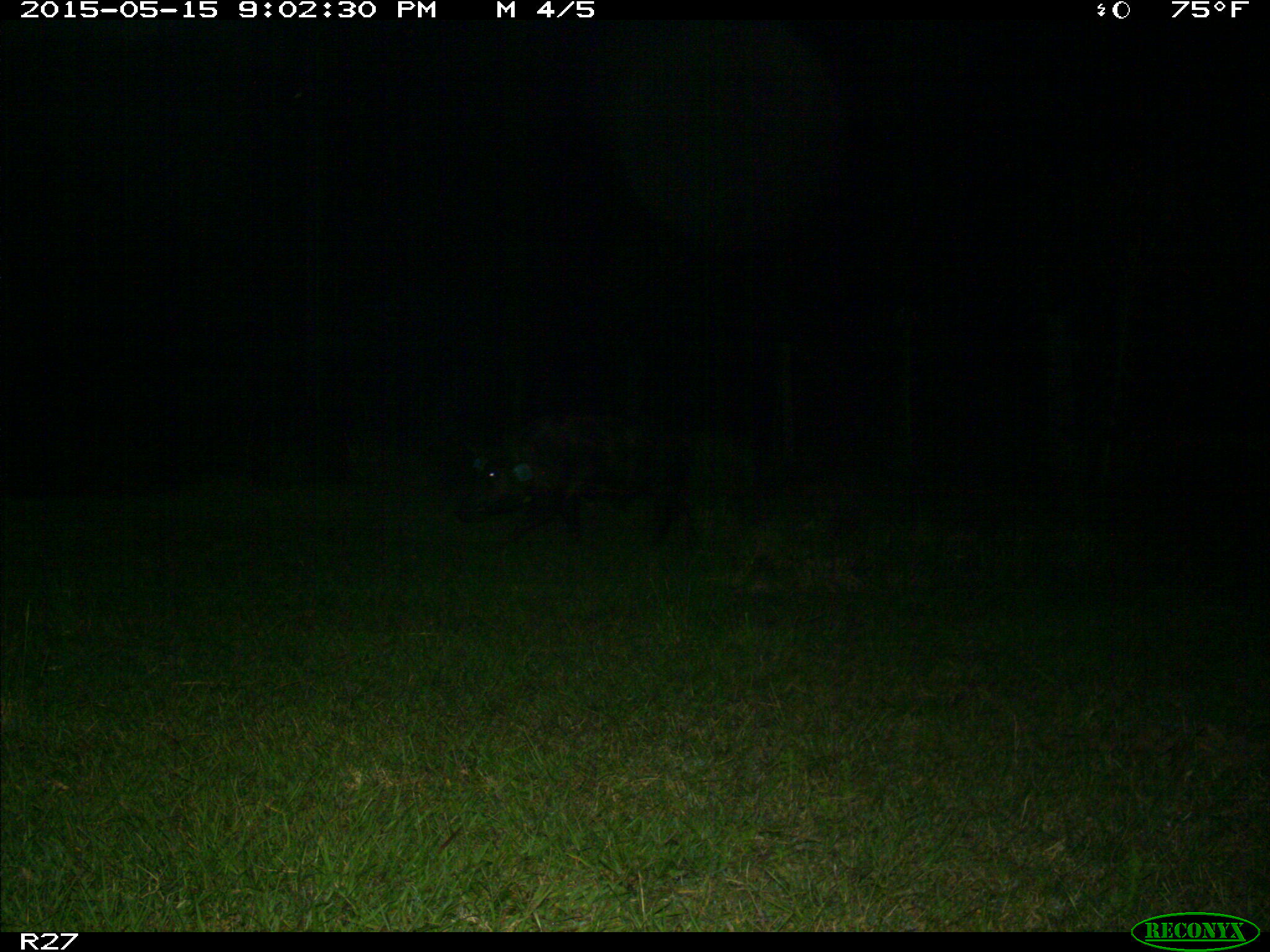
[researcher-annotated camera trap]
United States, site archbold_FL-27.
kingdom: Animalia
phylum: Chordata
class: Mammalia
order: Artiodactyla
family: Suidae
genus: Sus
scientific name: Sus scrofa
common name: wild boar